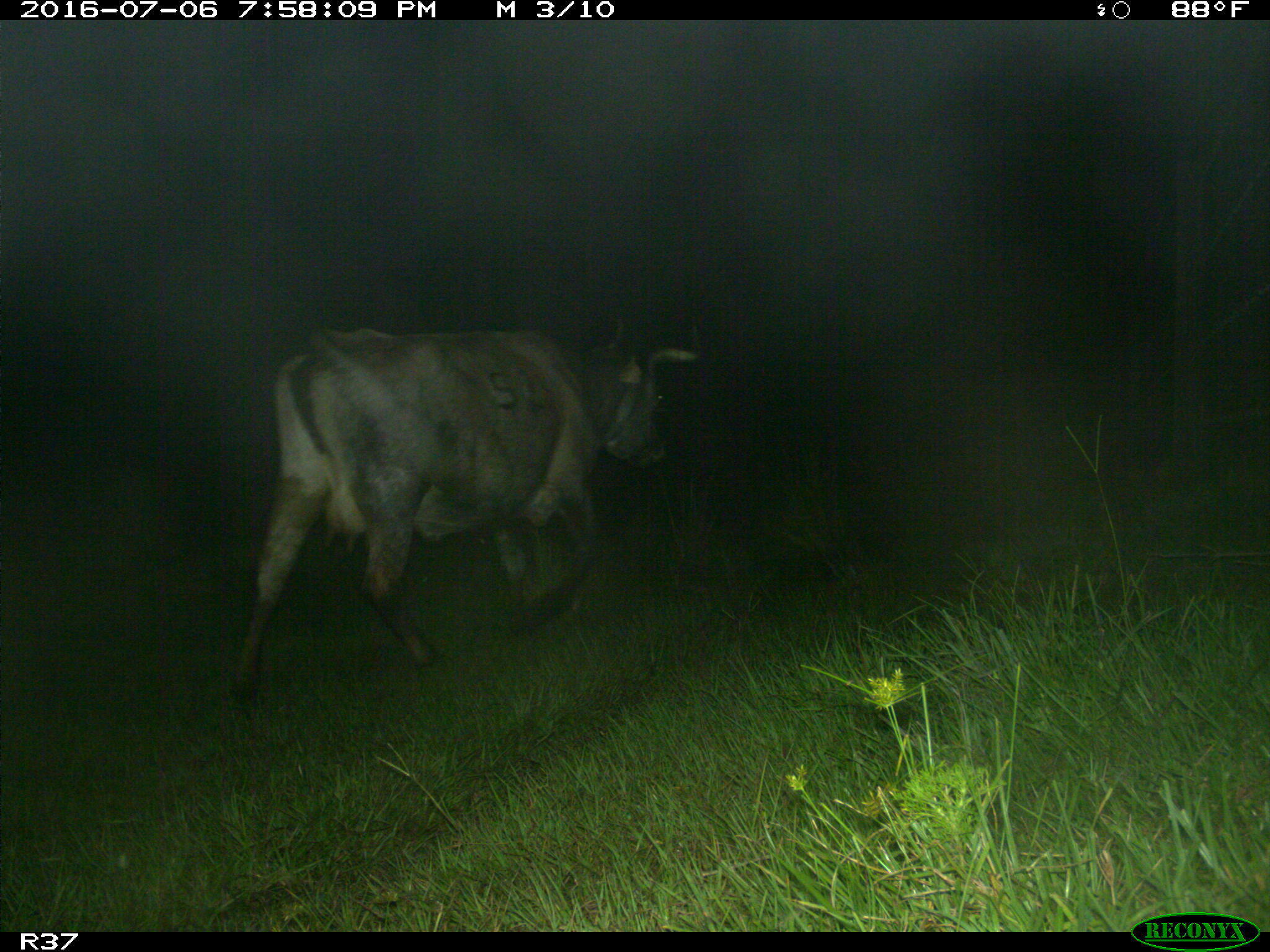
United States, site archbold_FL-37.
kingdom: Animalia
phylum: Chordata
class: Mammalia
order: Artiodactyla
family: Bovidae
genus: Bos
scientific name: Bos taurus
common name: domestic cow